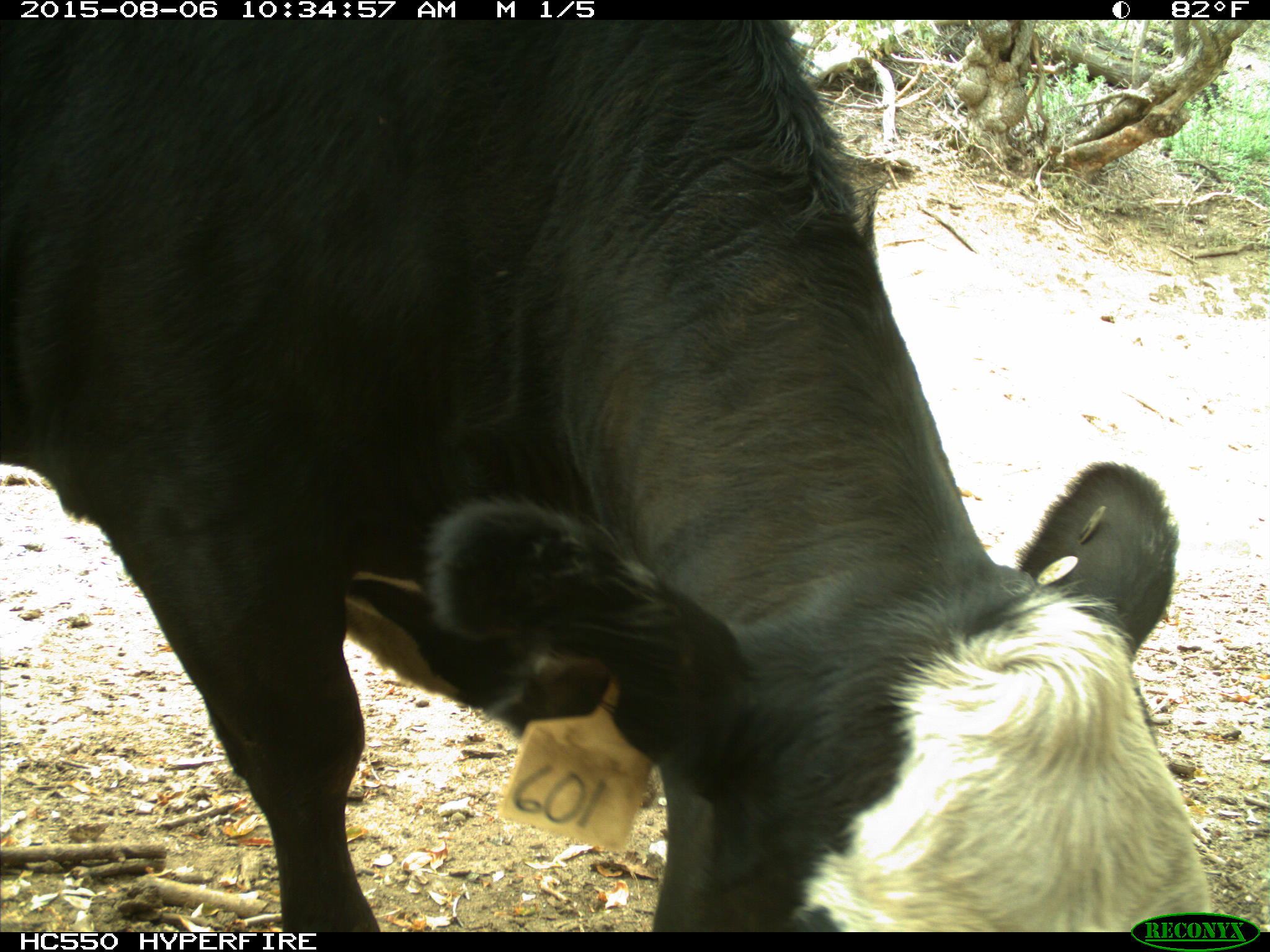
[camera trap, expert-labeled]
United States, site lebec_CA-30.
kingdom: Animalia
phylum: Chordata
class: Mammalia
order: Artiodactyla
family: Bovidae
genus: Bos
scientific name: Bos taurus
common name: domestic cow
Bos taurus (domestic cow).